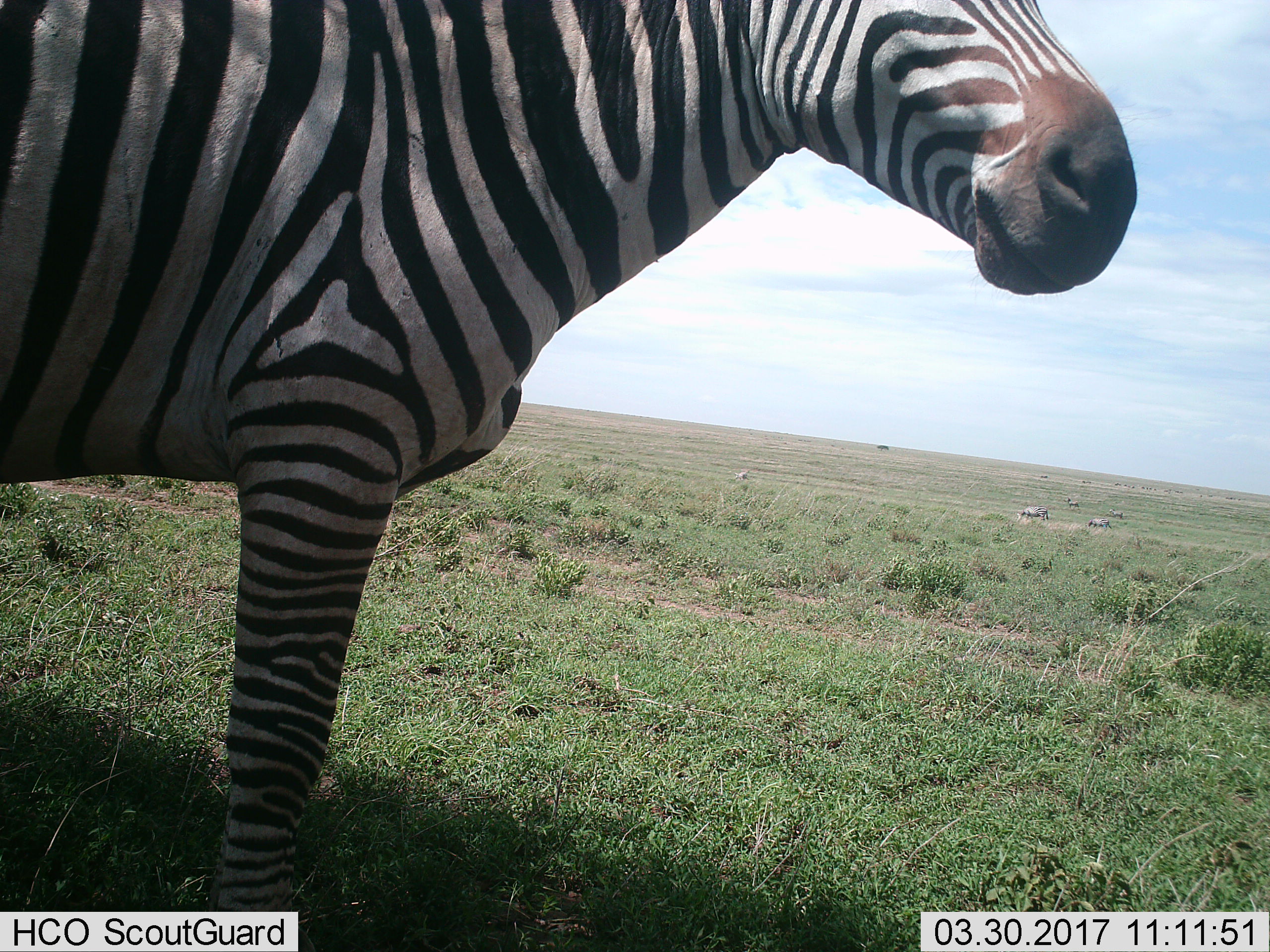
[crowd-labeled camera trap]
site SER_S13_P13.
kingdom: Animalia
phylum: Chordata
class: Mammalia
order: Perissodactyla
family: Equidae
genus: Equus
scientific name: Equus quagga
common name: plains zebra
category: zebraplains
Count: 6.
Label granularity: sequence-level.